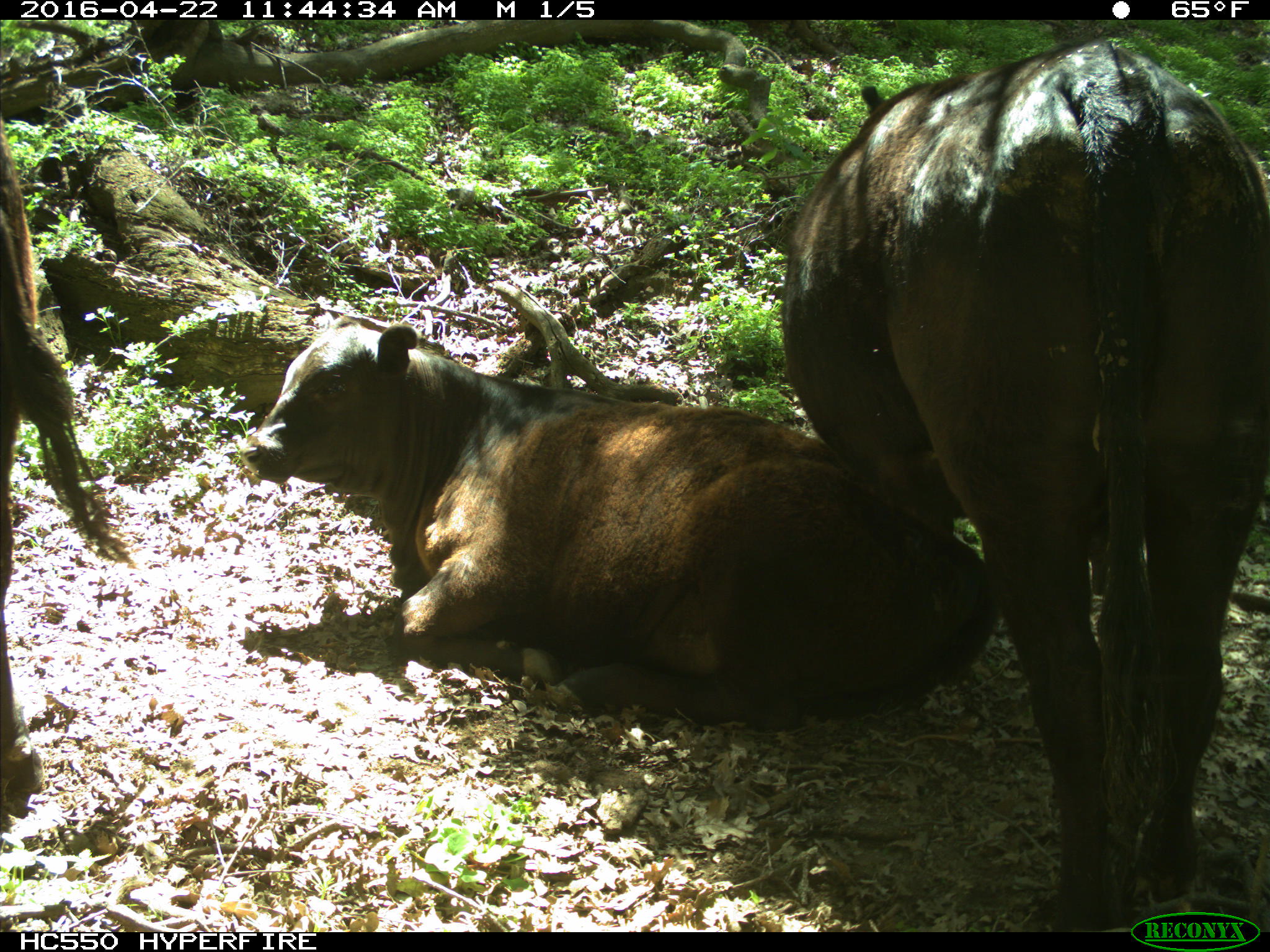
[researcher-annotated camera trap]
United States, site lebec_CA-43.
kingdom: Animalia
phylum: Chordata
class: Mammalia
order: Artiodactyla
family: Bovidae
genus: Bos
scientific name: Bos taurus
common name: domestic cow